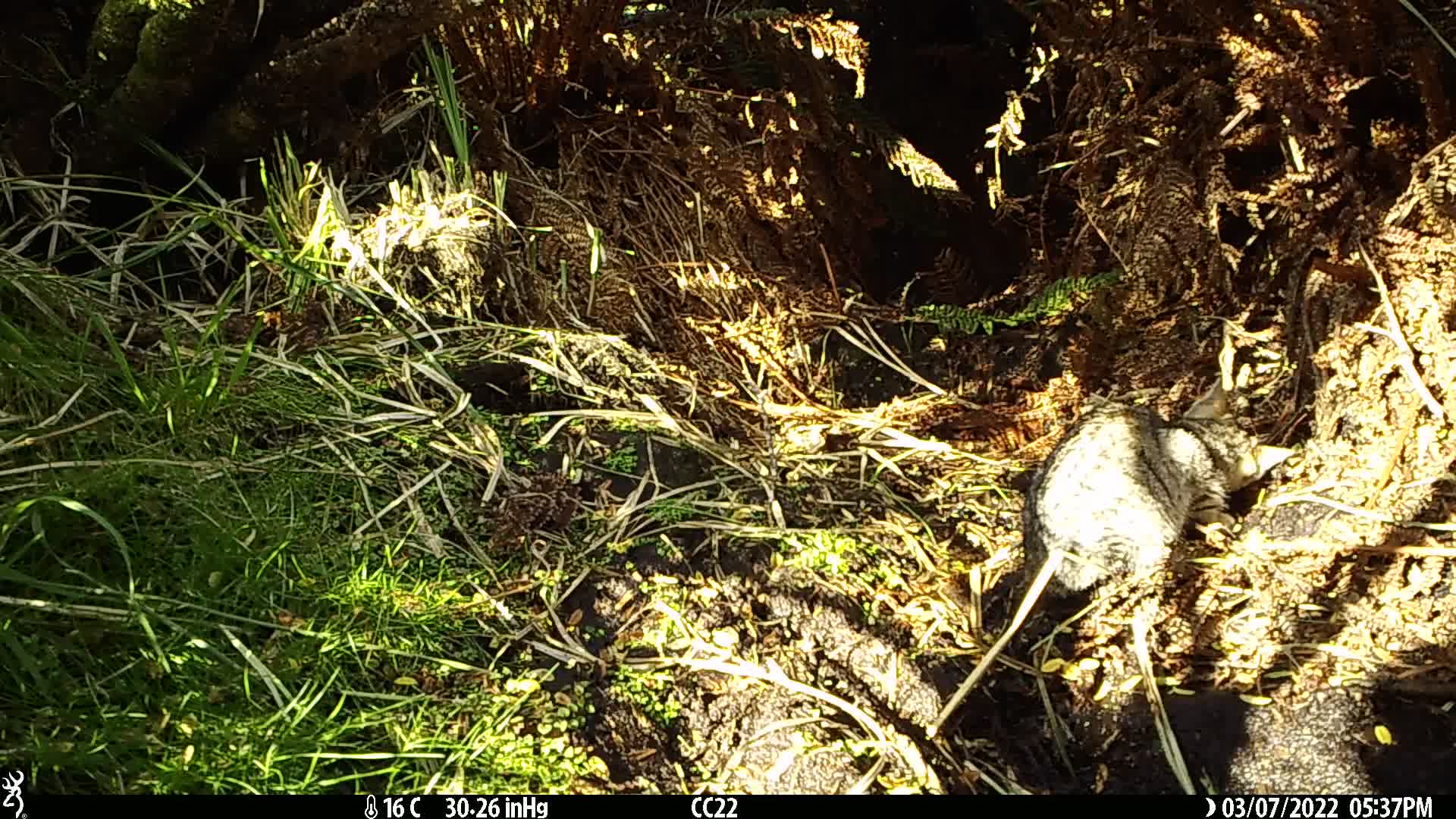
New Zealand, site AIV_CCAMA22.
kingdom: Animalia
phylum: Chordata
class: Mammalia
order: Carnivora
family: Felidae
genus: Felis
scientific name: Felis catus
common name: domestic cat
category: cat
Cat (domestic cat) (Felis catus).